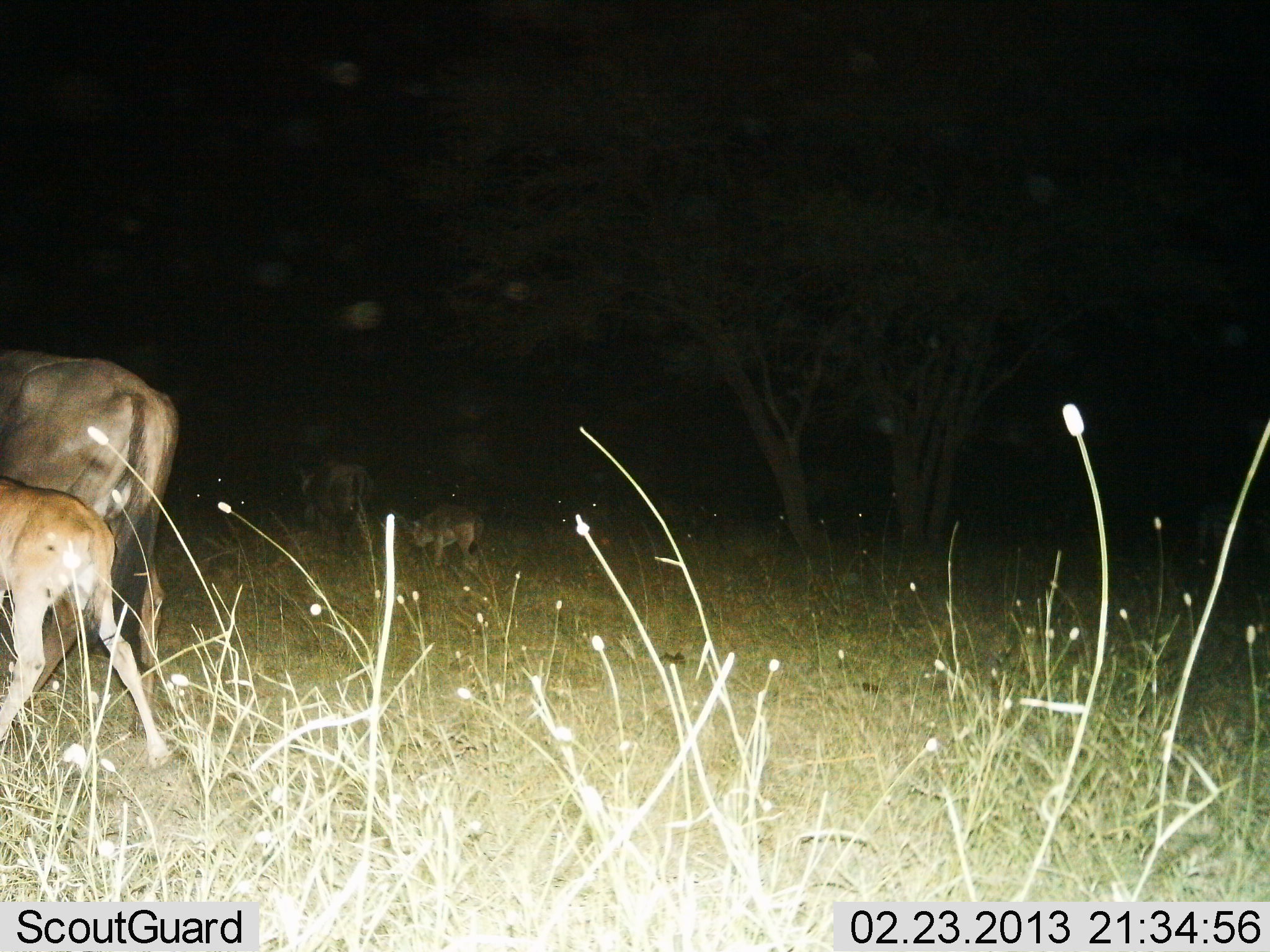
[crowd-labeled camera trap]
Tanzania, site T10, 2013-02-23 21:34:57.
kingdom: Animalia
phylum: Chordata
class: Mammalia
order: Artiodactyla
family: Bovidae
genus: Connochaetes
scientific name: Connochaetes taurinus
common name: blue wildebeest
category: wildebeest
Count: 4.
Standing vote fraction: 44%.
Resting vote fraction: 3%.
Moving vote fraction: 59%.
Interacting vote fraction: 0%.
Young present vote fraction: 91%.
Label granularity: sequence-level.